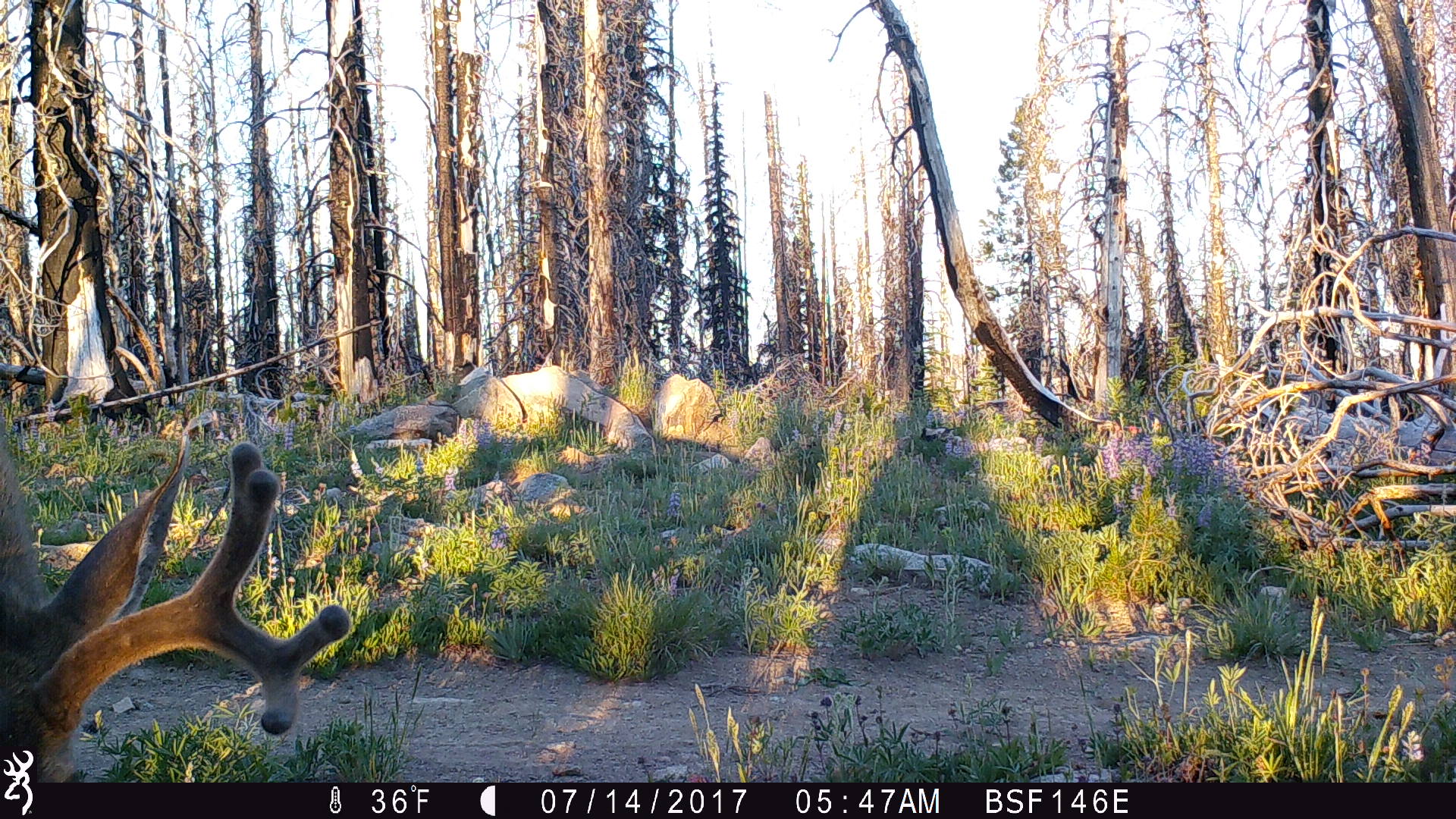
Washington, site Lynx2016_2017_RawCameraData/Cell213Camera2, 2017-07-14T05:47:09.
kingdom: Animalia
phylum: Chordata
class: Mammalia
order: Artiodactyla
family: Cervidae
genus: Odocoileus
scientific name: Odocoileus hemionus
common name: mule deer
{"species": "Odocoileus hemionus (mule deer)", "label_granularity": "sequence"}